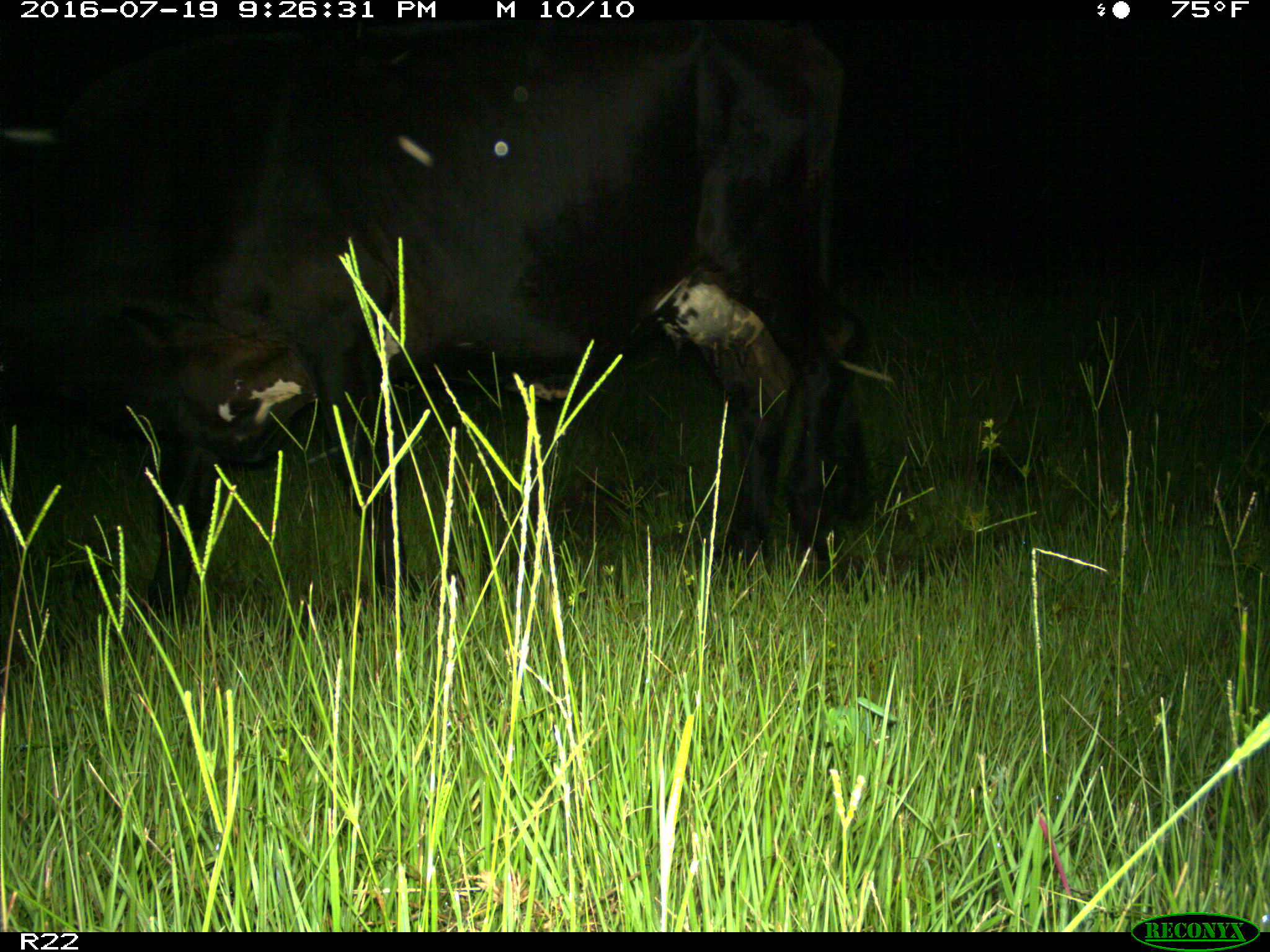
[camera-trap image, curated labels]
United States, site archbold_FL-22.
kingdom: Animalia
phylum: Chordata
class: Mammalia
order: Artiodactyla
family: Bovidae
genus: Bos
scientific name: Bos taurus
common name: domestic cow